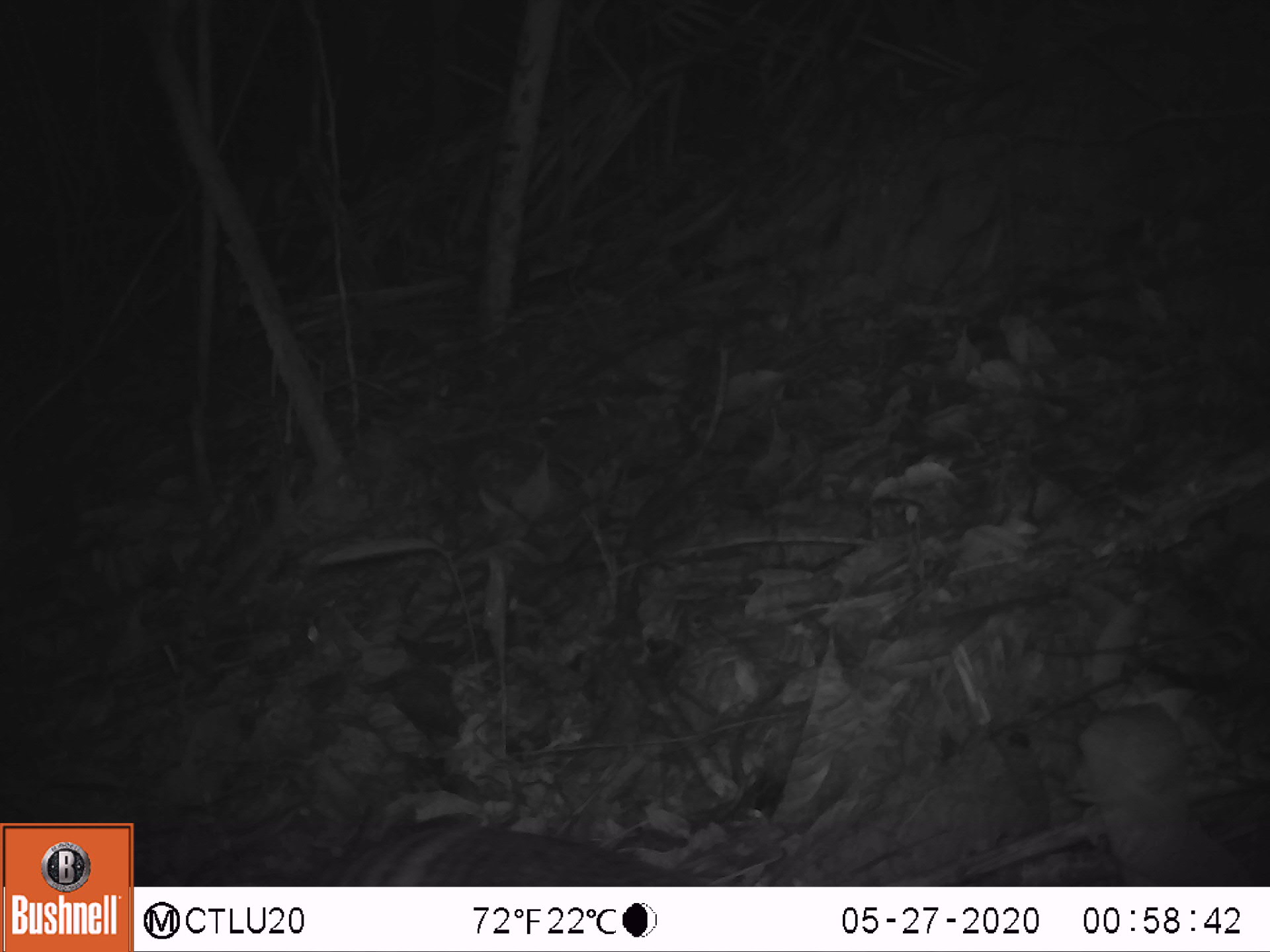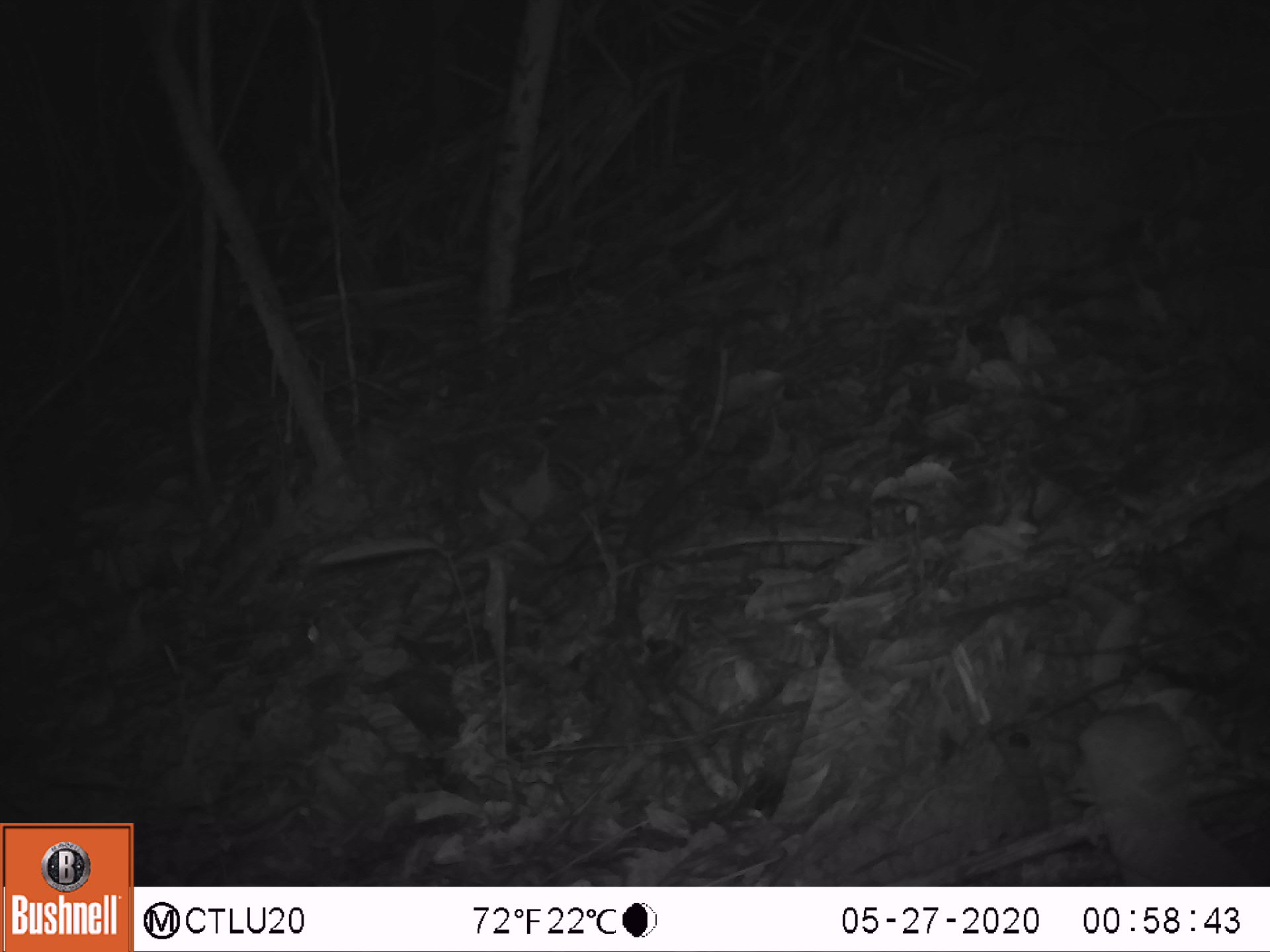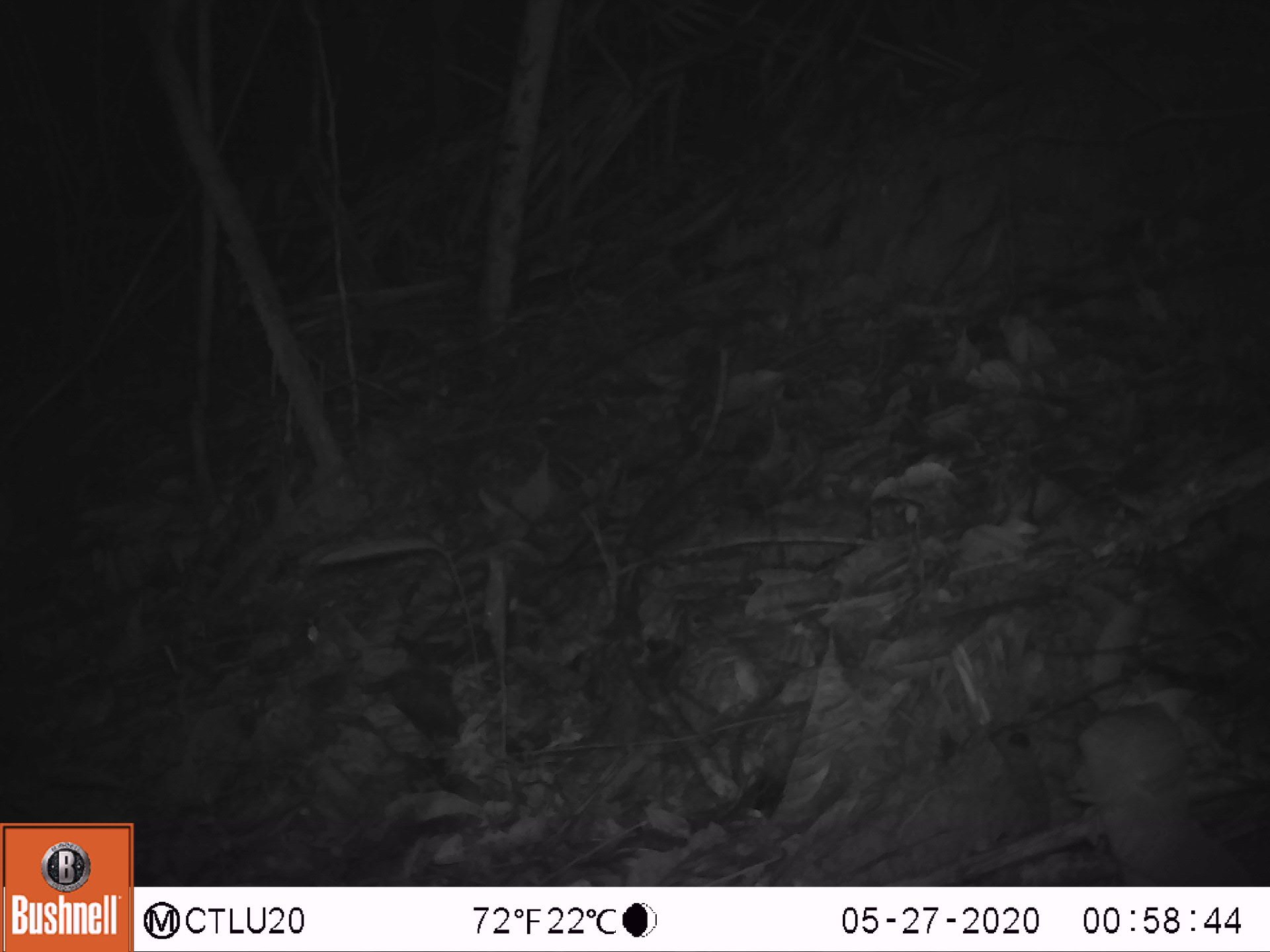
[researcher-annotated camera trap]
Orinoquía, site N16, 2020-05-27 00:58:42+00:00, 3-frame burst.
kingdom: Animalia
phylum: Chordata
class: Mammalia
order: Cingulata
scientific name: Cingulata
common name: armadillo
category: unknown armadillo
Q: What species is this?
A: Unknown armadillo (armadillo) (Cingulata).